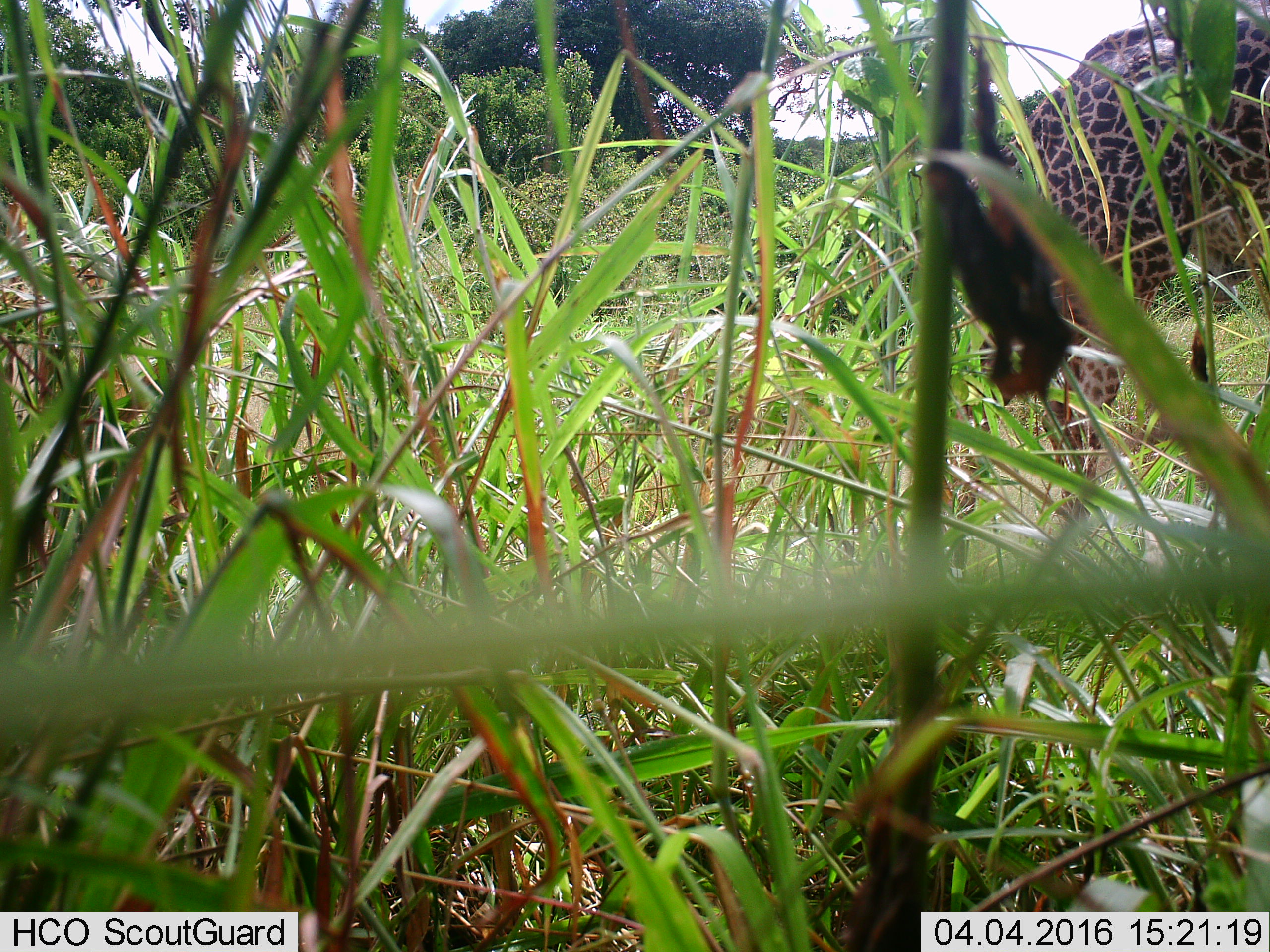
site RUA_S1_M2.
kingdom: Animalia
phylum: Chordata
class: Mammalia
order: Artiodactyla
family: Giraffidae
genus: Giraffa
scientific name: Giraffa camelopardalis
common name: giraffe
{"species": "giraffe (Giraffa camelopardalis)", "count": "1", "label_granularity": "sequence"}